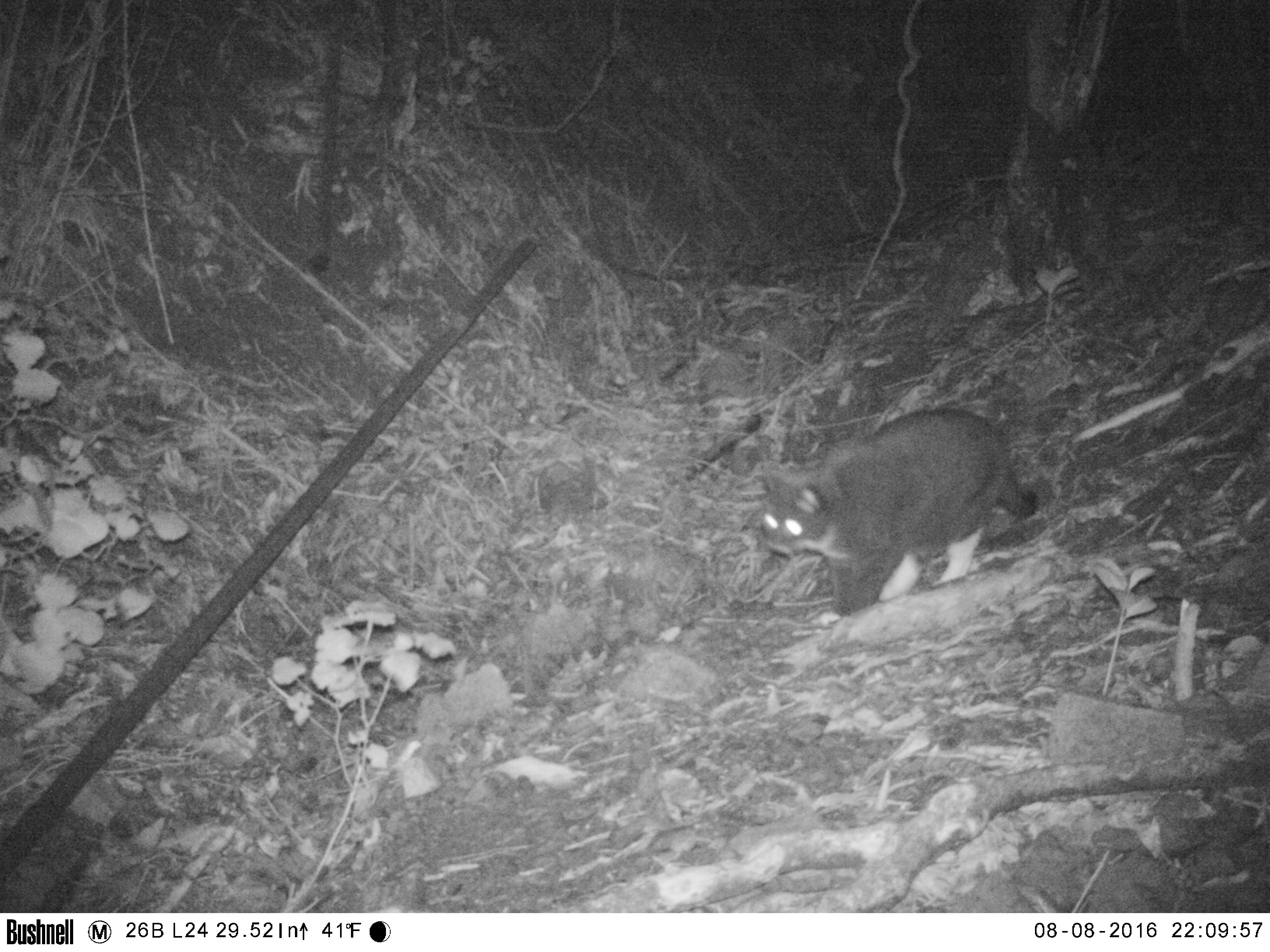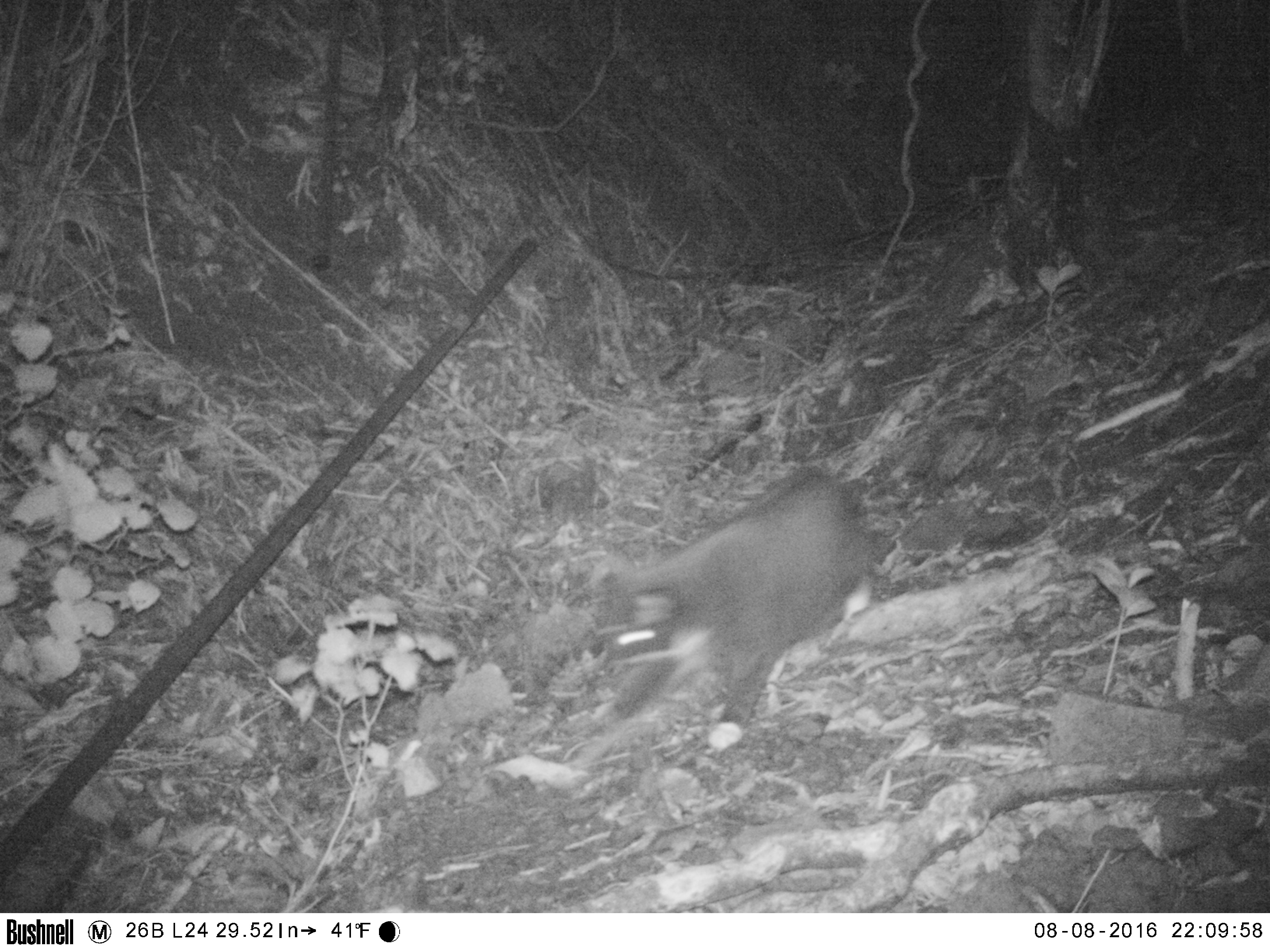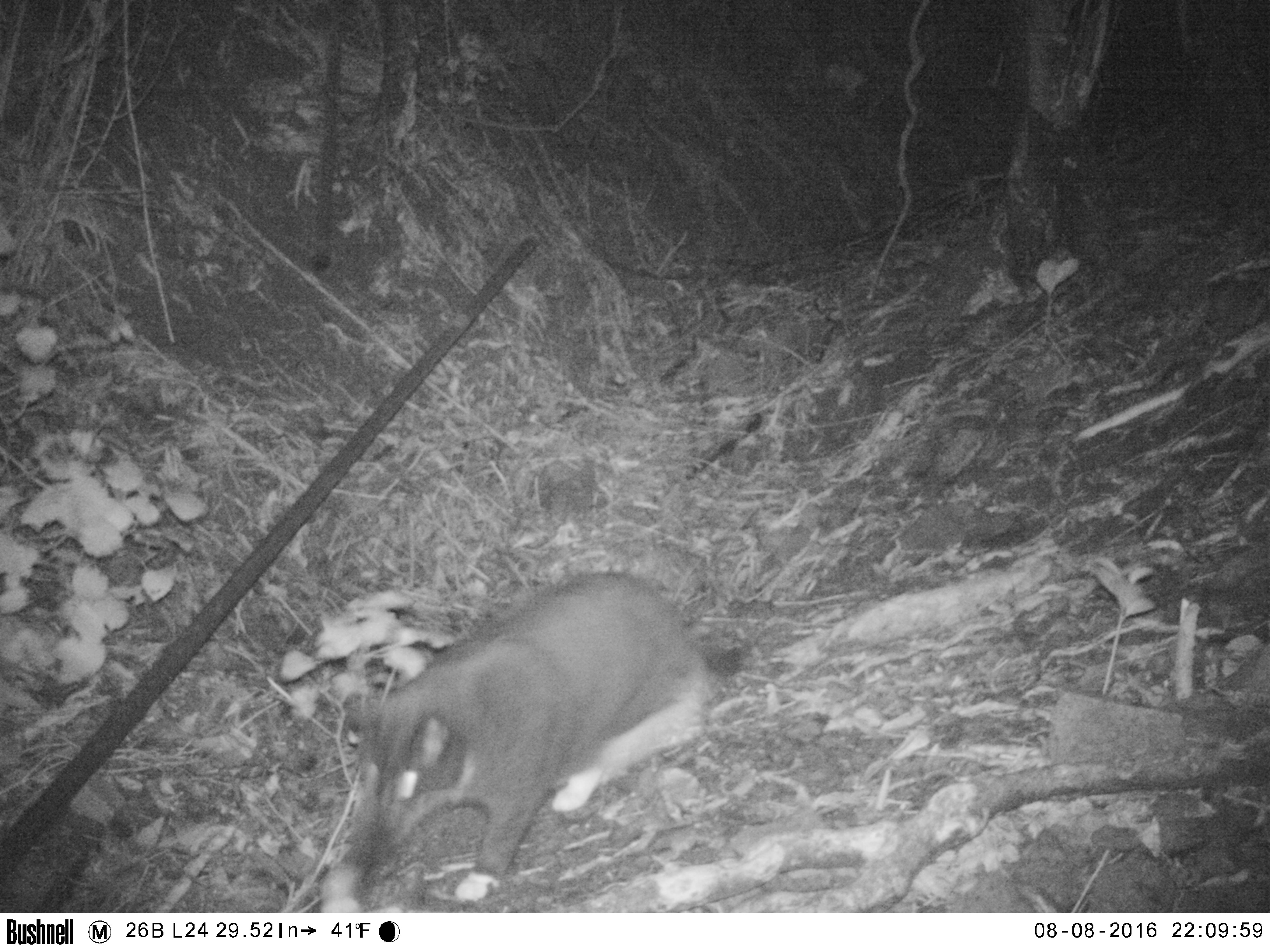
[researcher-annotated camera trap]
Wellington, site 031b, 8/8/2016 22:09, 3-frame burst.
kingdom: Animalia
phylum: Chordata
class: Mammalia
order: Carnivora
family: Felidae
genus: Felis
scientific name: Felis catus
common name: cat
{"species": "cat (Felis catus)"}